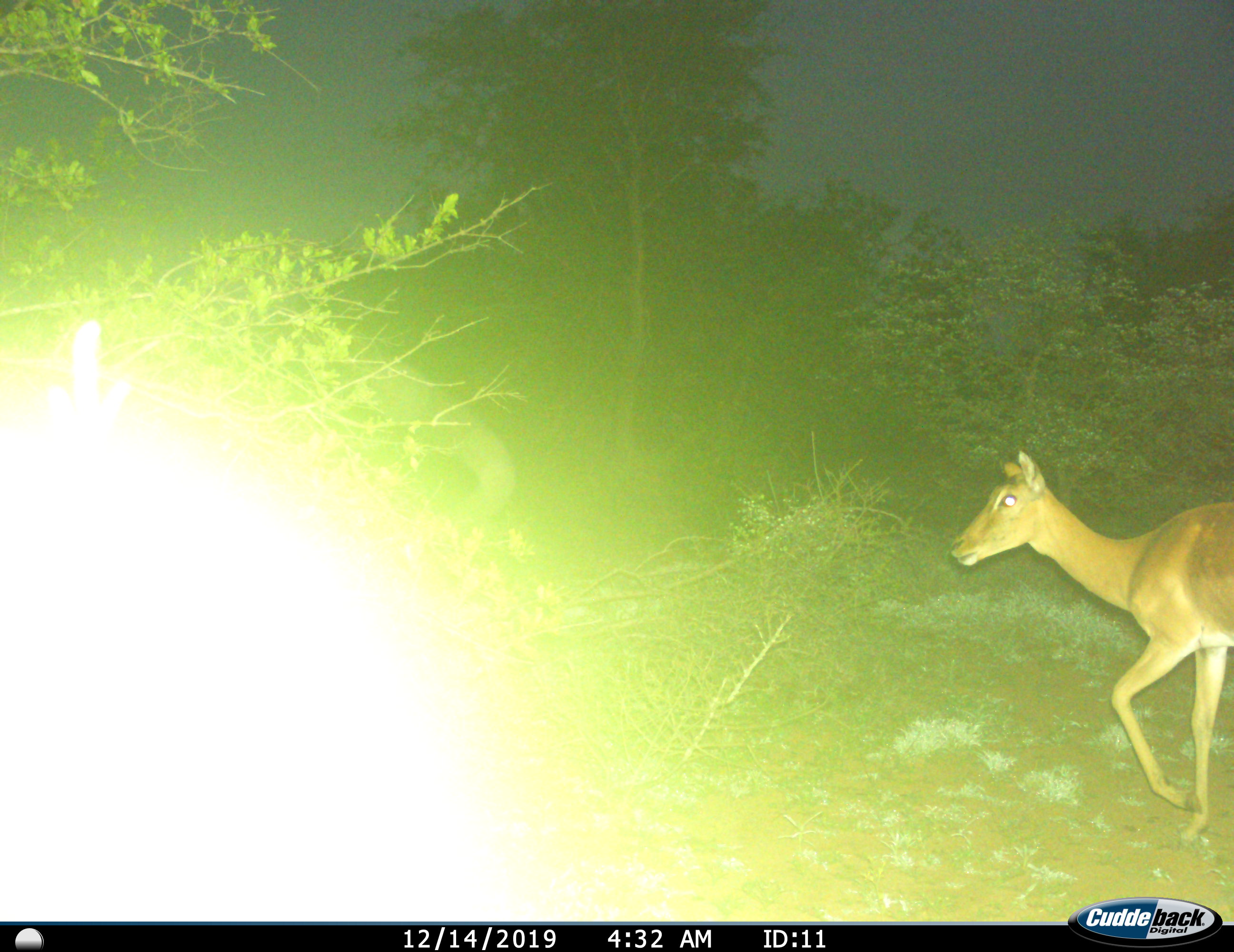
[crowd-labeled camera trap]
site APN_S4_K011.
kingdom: Animalia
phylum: Chordata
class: Mammalia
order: Artiodactyla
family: Bovidae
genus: Aepyceros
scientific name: Aepyceros melampus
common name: impala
Impala (Aepyceros melampus), count 1. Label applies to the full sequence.